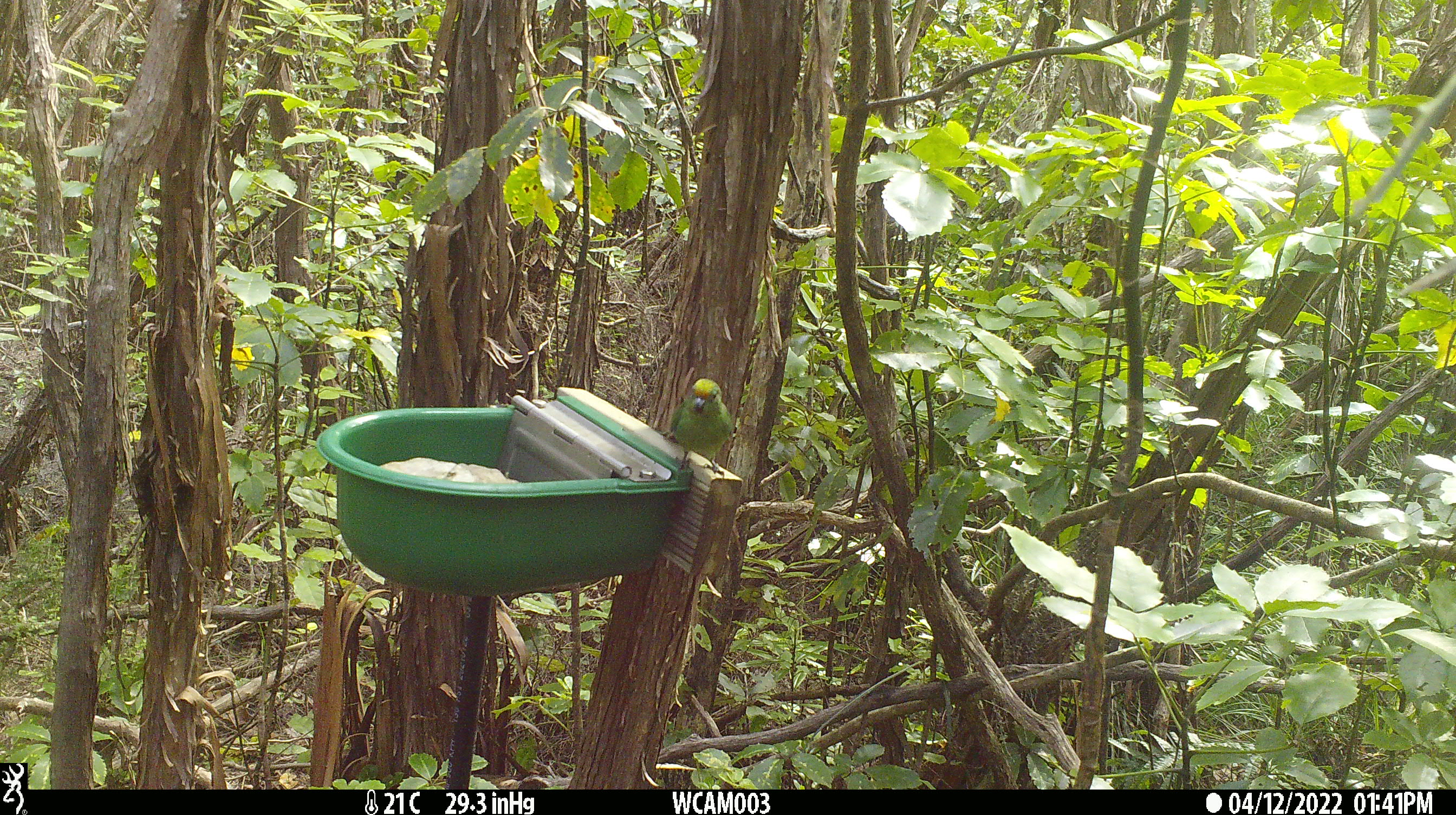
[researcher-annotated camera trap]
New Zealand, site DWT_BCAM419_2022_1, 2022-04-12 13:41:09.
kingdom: Animalia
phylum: Chordata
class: Aves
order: Psittaciformes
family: Psittaculidae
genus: Cyanoramphus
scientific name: Cyanoramphus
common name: parakeet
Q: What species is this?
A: Parakeet (Cyanoramphus).